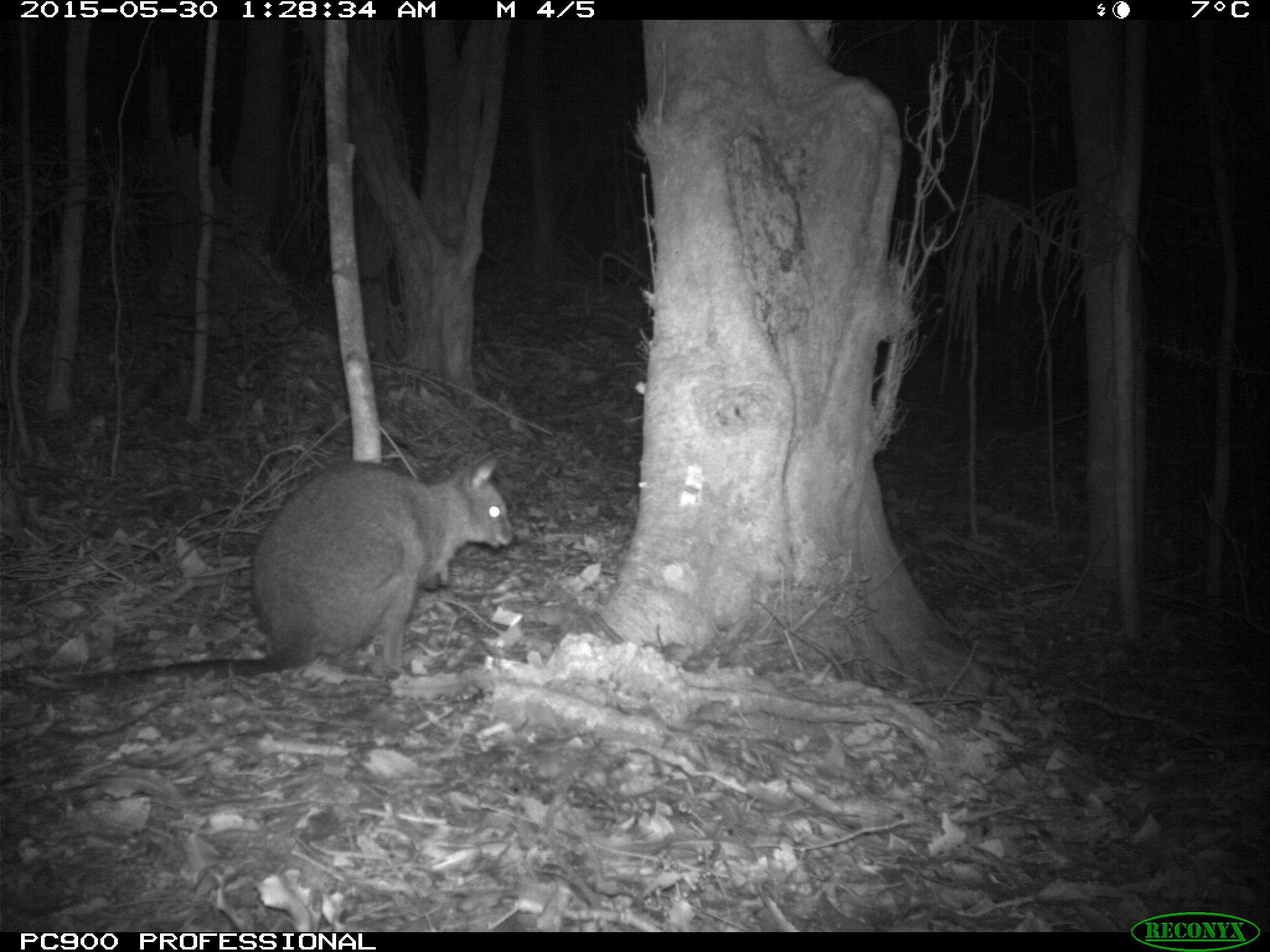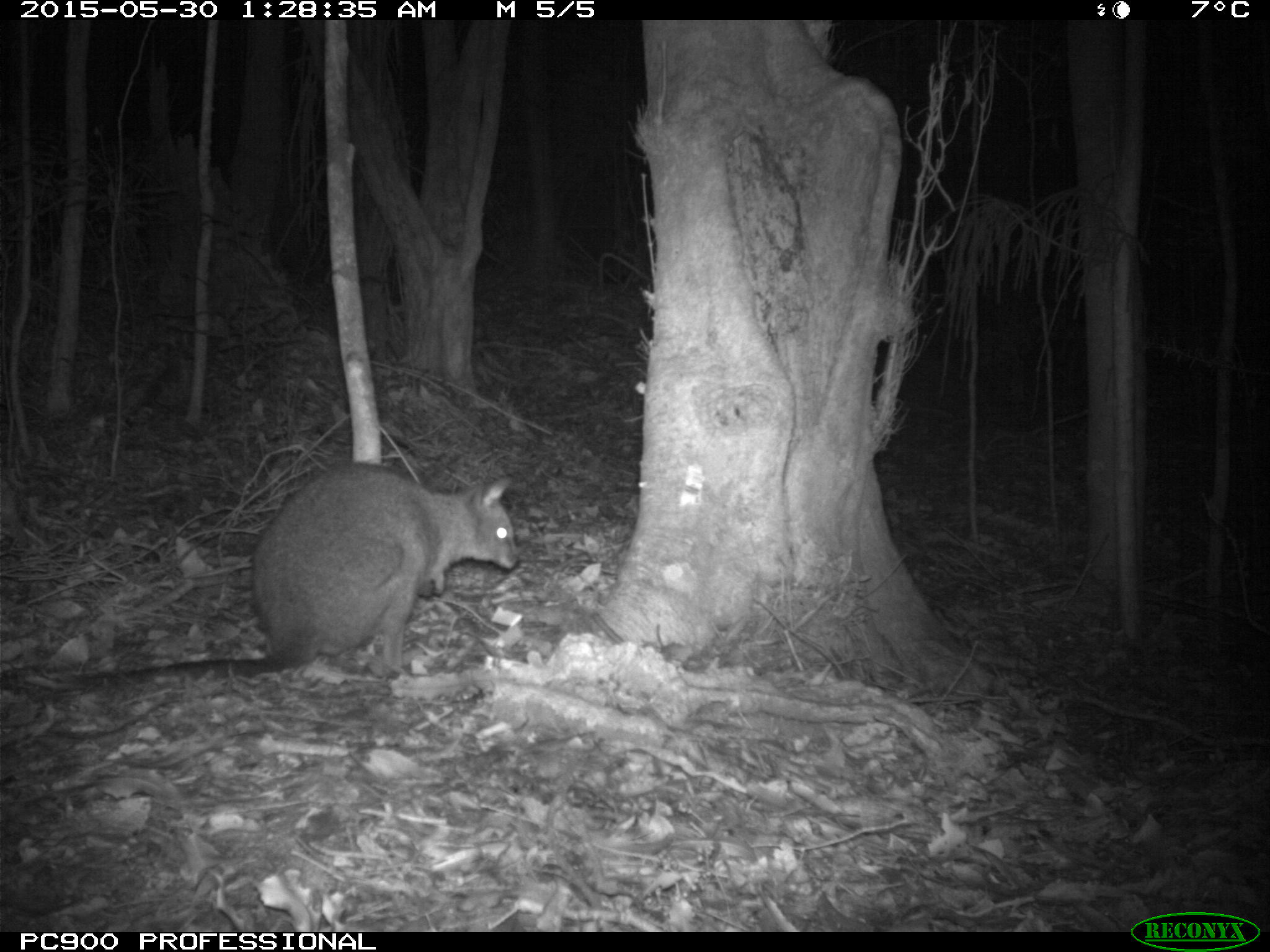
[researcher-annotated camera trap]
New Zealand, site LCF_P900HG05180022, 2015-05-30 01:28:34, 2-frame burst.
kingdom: Animalia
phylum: Chordata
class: Mammalia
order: Diprotodontia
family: Macropodidae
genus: Notamacropus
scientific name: Notamacropus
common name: wallaby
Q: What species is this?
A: Wallaby (Notamacropus).